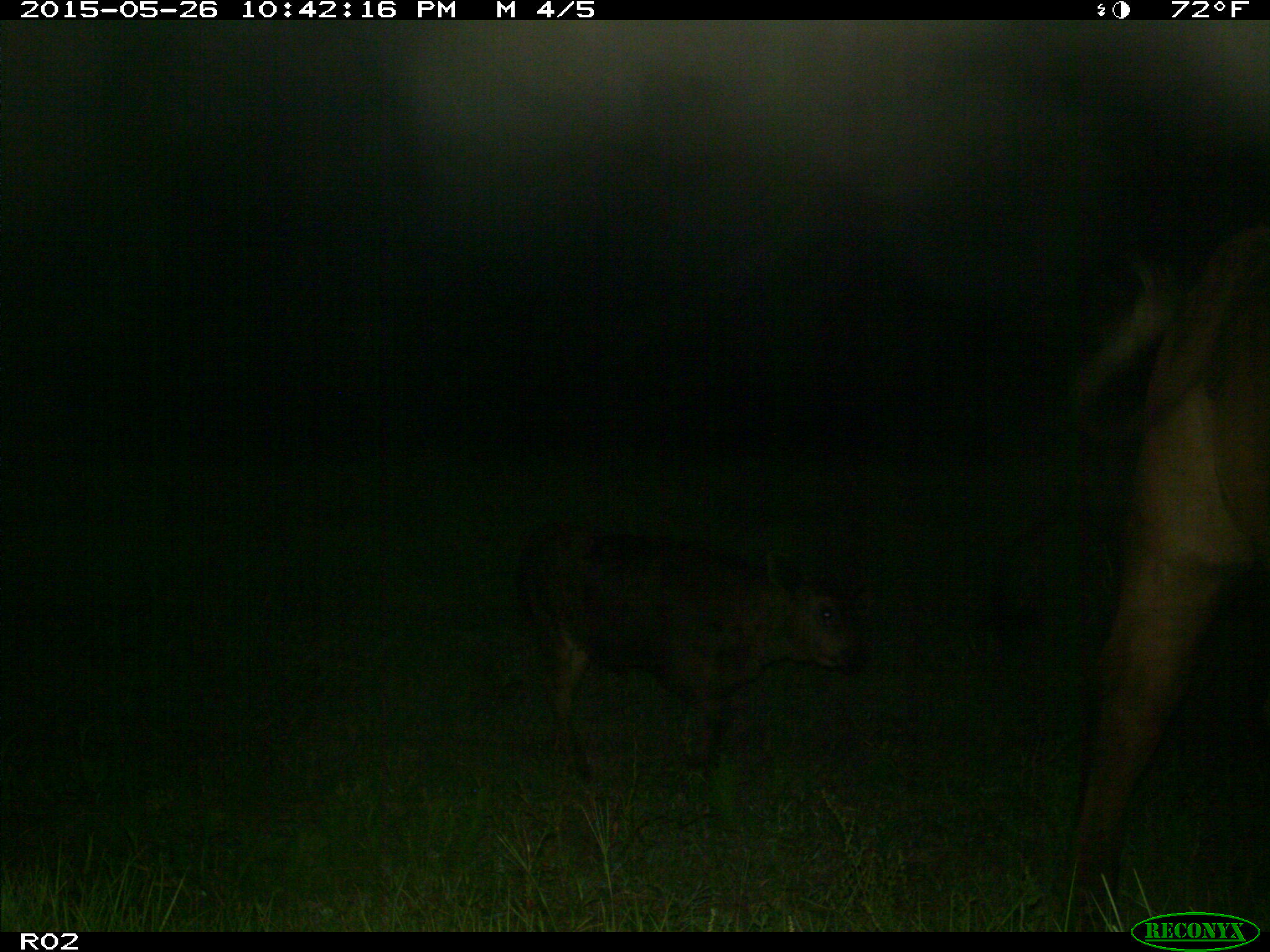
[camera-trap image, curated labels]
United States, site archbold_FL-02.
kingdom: Animalia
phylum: Chordata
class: Mammalia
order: Artiodactyla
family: Bovidae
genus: Bos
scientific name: Bos taurus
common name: domestic cow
Bos taurus (domestic cow).